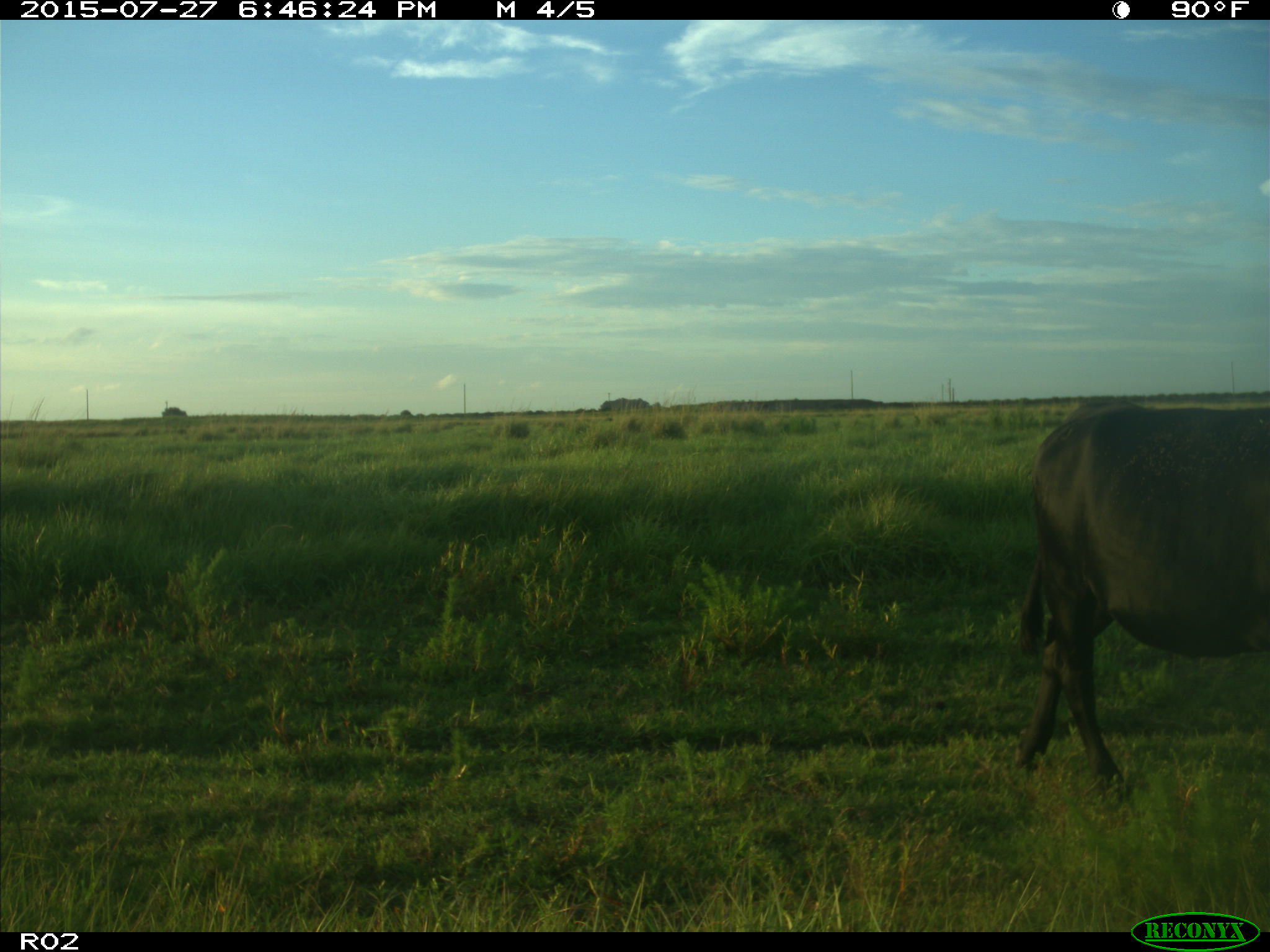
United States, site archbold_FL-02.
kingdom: Animalia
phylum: Chordata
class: Mammalia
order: Artiodactyla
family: Bovidae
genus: Bos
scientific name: Bos taurus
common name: domestic cow